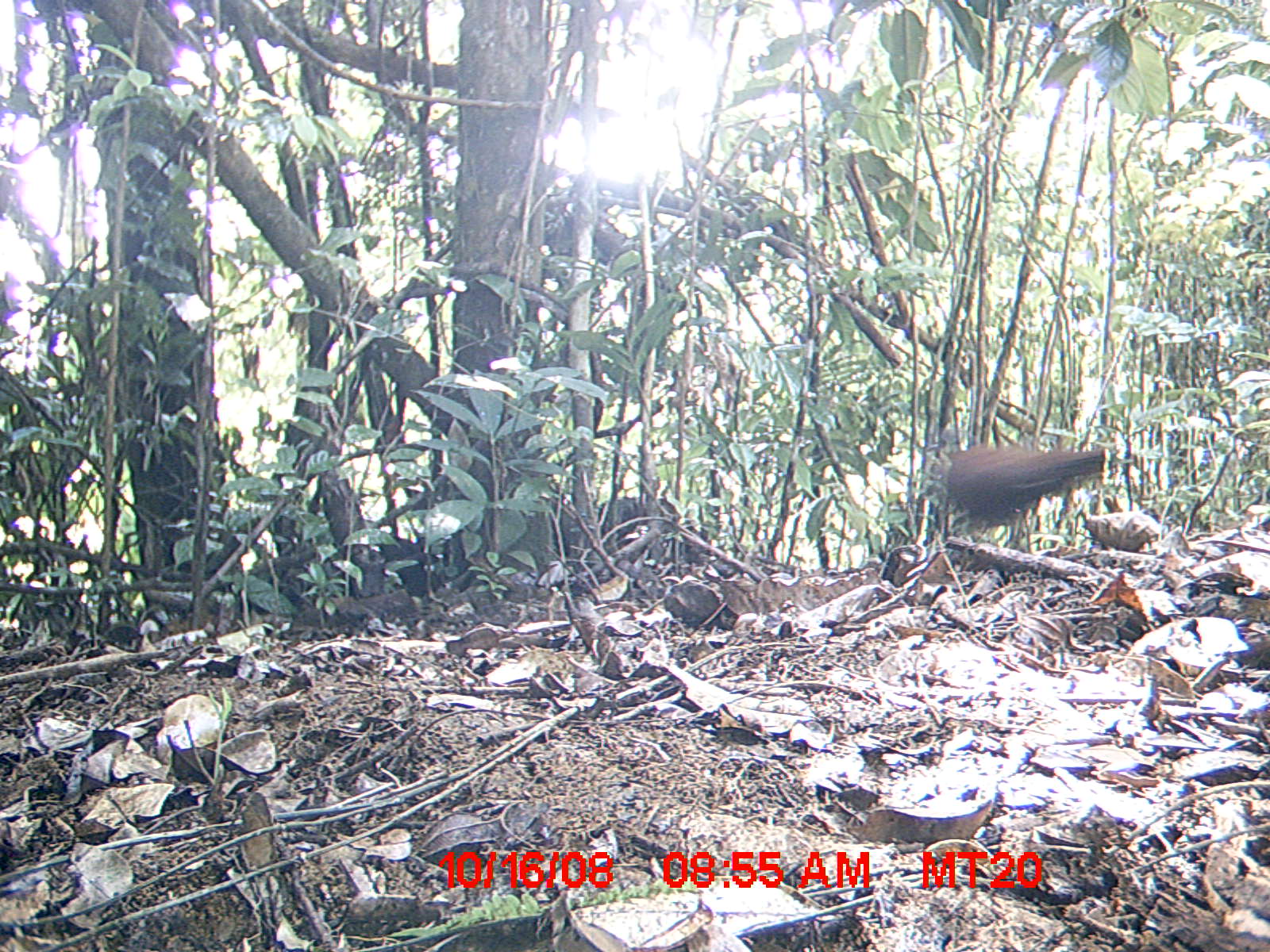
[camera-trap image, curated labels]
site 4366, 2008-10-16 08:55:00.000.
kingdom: Animalia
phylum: Chordata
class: Aves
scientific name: Aves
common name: bird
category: unknown bird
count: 1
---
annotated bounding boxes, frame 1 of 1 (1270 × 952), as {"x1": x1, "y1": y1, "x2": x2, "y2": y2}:
unknown bird: {"x1": 938, "y1": 430, "x2": 1109, "y2": 548}